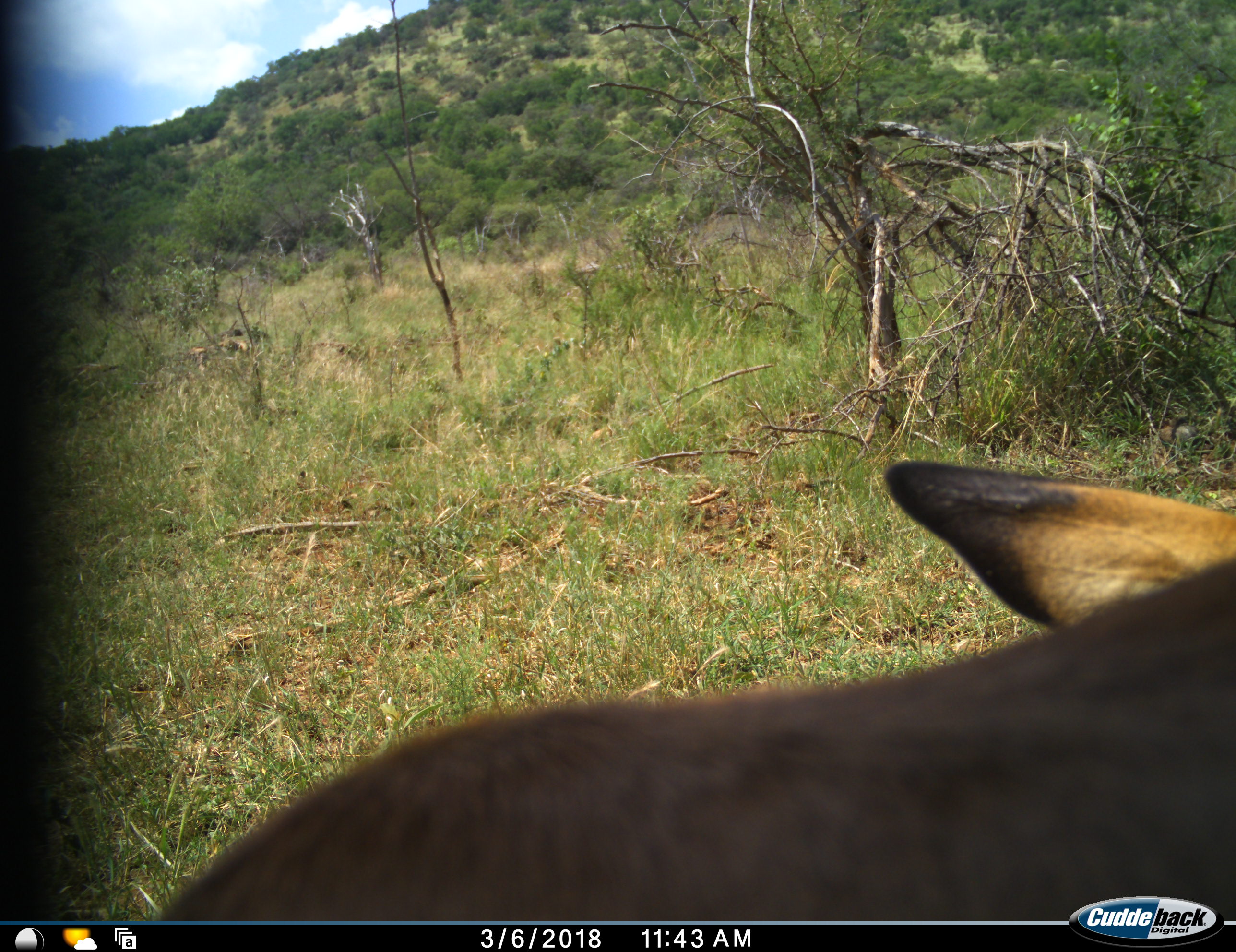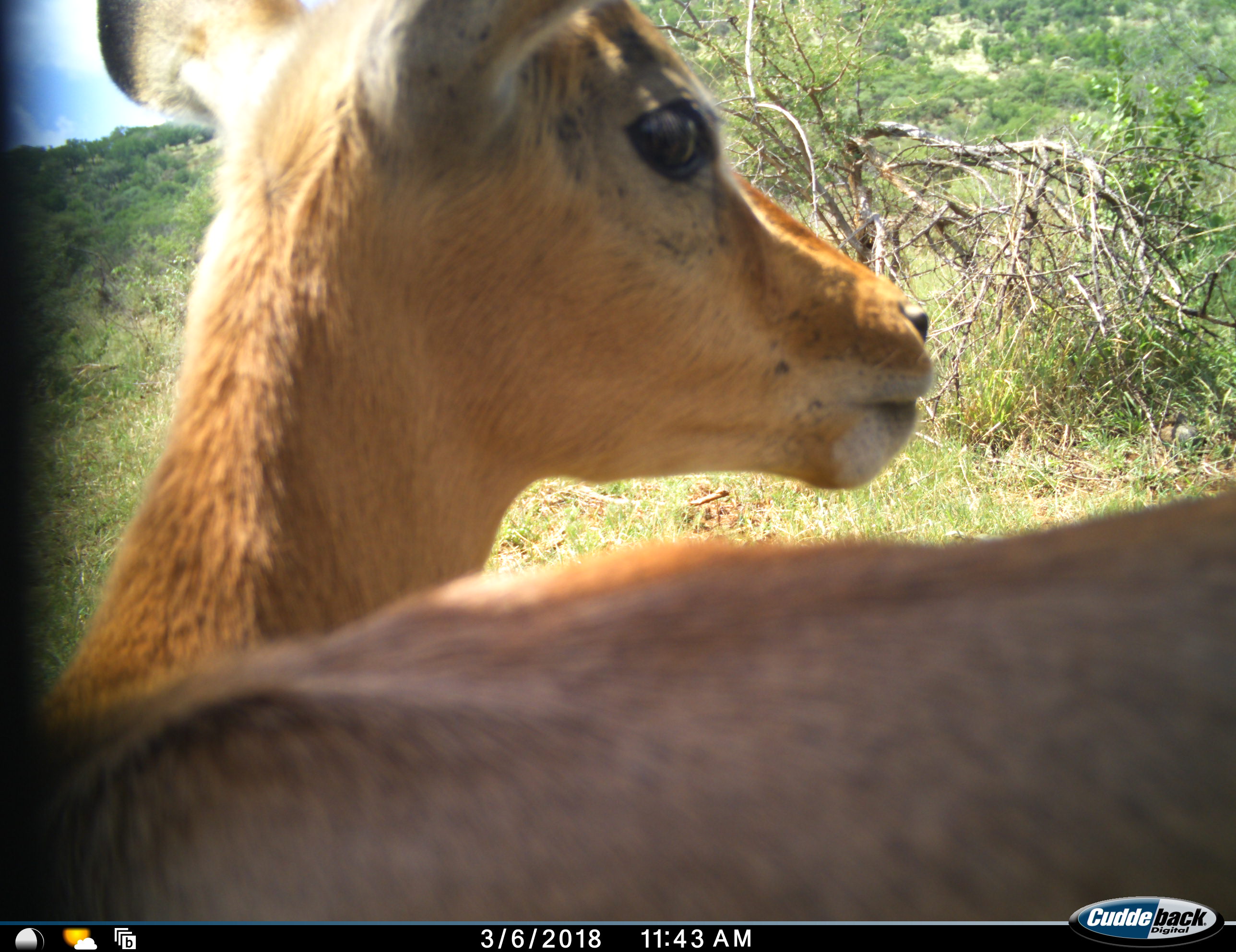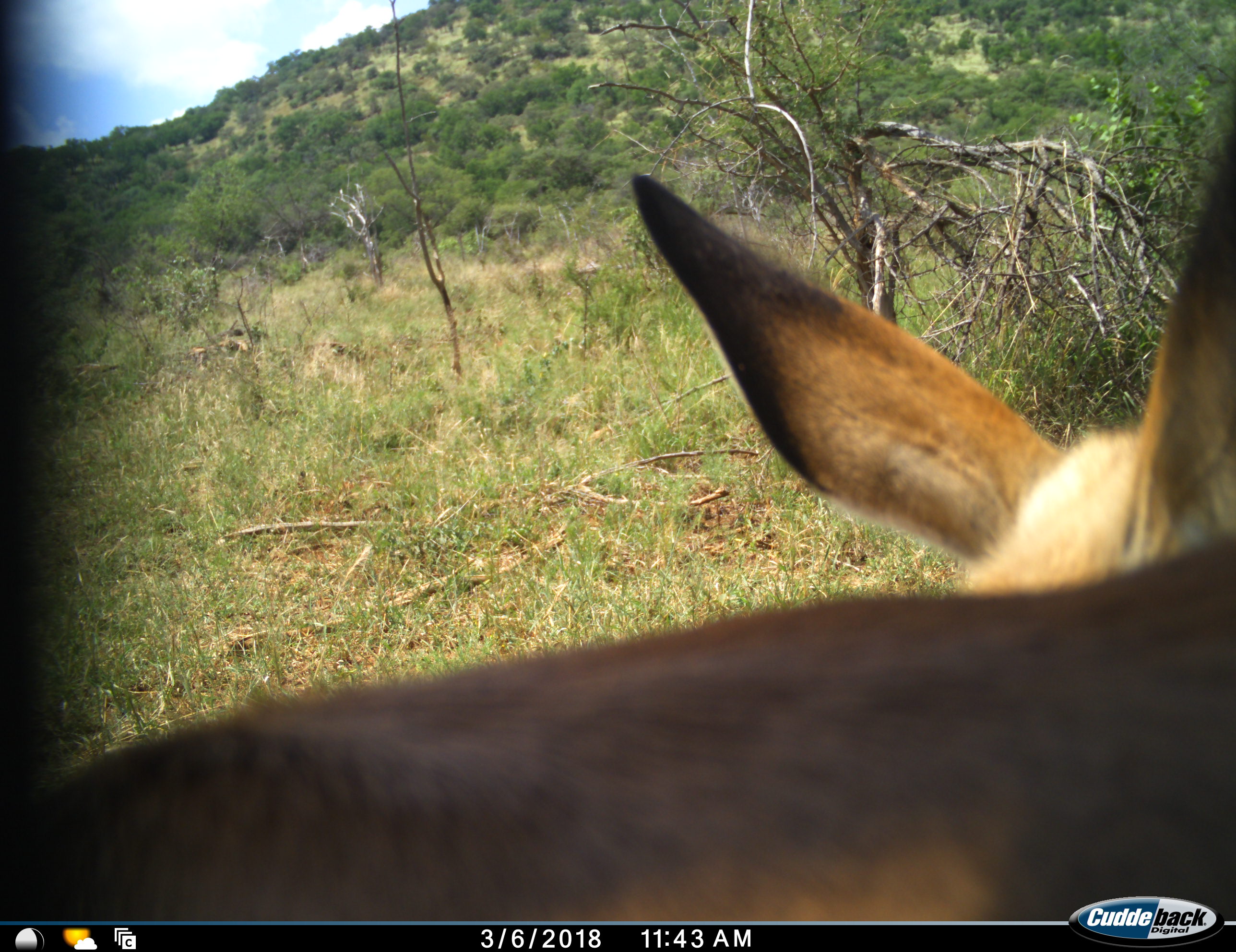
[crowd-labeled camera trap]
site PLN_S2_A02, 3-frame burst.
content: unidentified animal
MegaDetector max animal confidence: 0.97